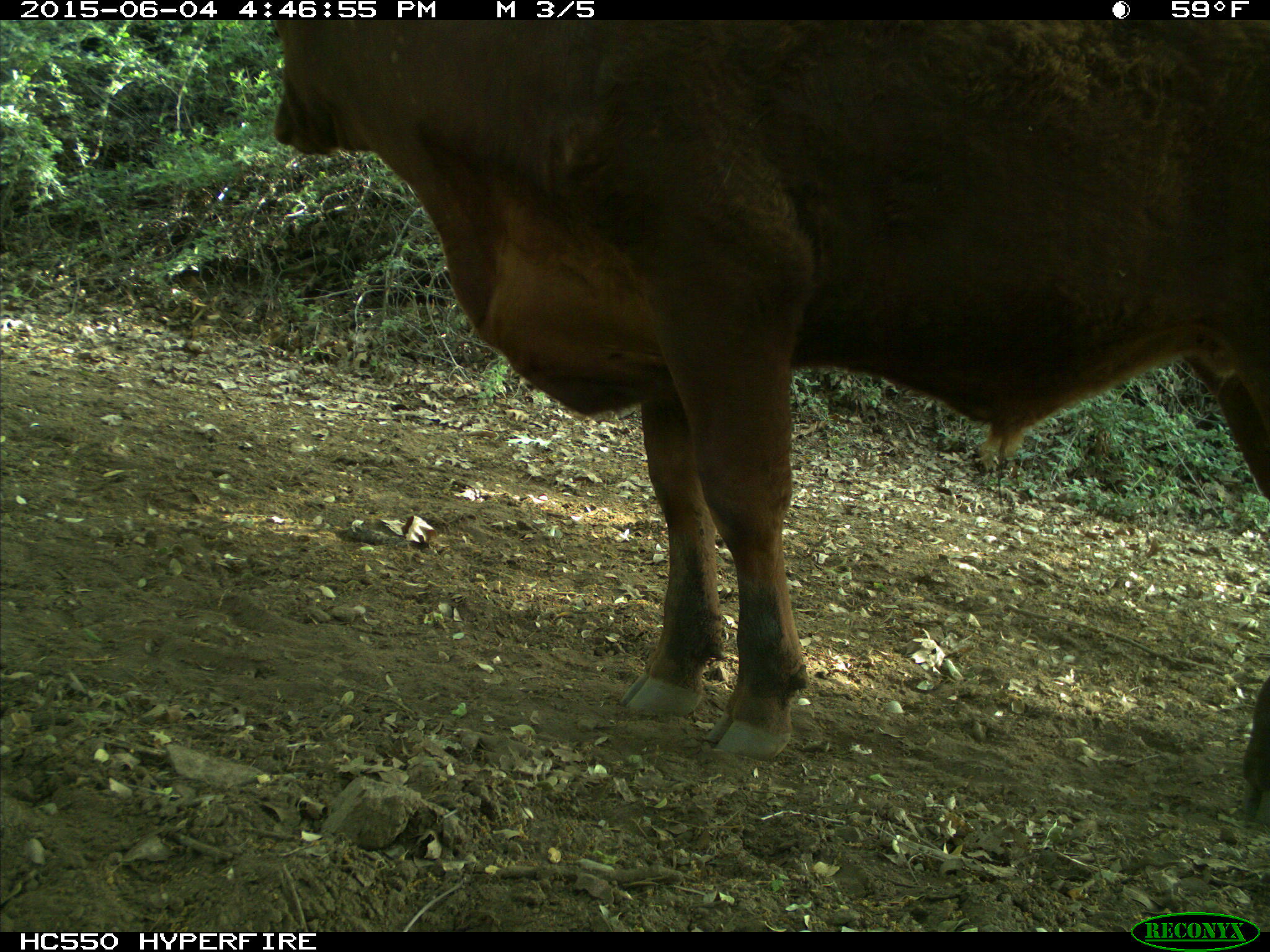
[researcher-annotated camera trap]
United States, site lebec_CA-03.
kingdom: Animalia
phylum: Chordata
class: Mammalia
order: Artiodactyla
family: Bovidae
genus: Bos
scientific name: Bos taurus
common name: domestic cow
Bos taurus (domestic cow).